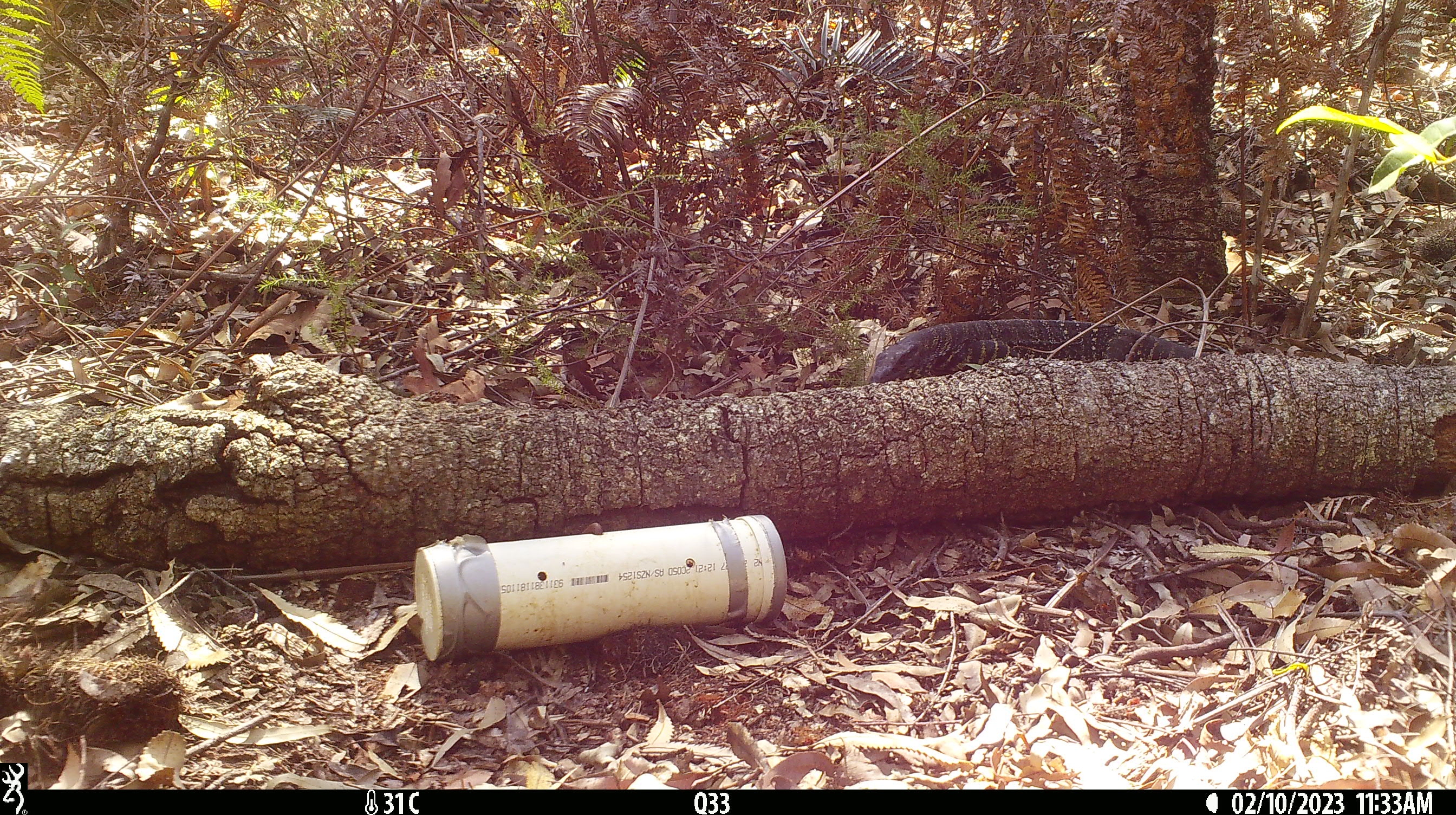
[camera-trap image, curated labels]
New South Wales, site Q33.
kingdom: Animalia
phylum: Chordata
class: Reptilia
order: Squamata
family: Varanidae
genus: Varanus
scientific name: Varanus varius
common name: lace monitor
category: goanna